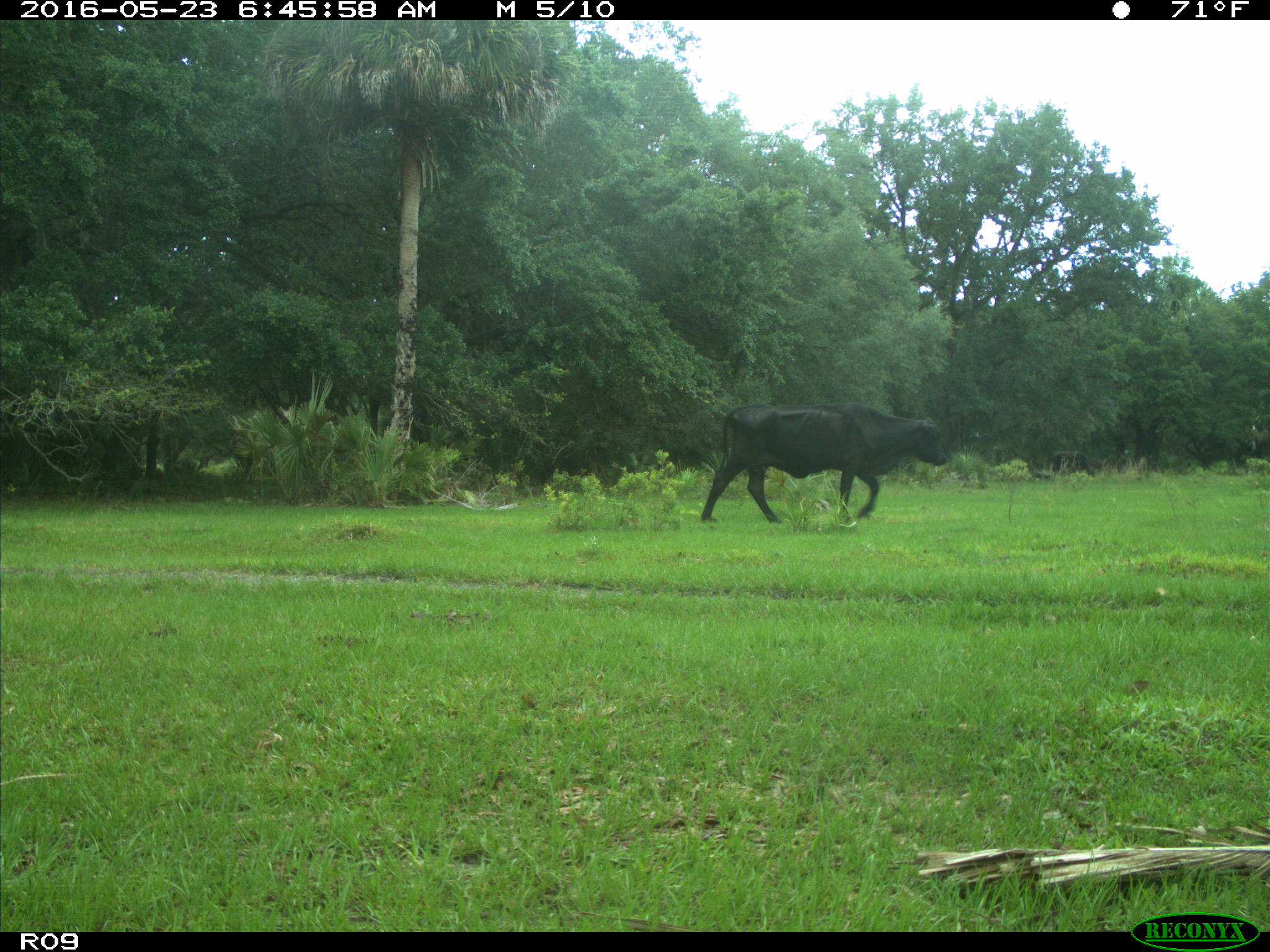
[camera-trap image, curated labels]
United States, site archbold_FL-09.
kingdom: Animalia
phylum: Chordata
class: Mammalia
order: Artiodactyla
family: Bovidae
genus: Bos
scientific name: Bos taurus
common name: domestic cow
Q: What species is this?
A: Bos taurus (domestic cow).